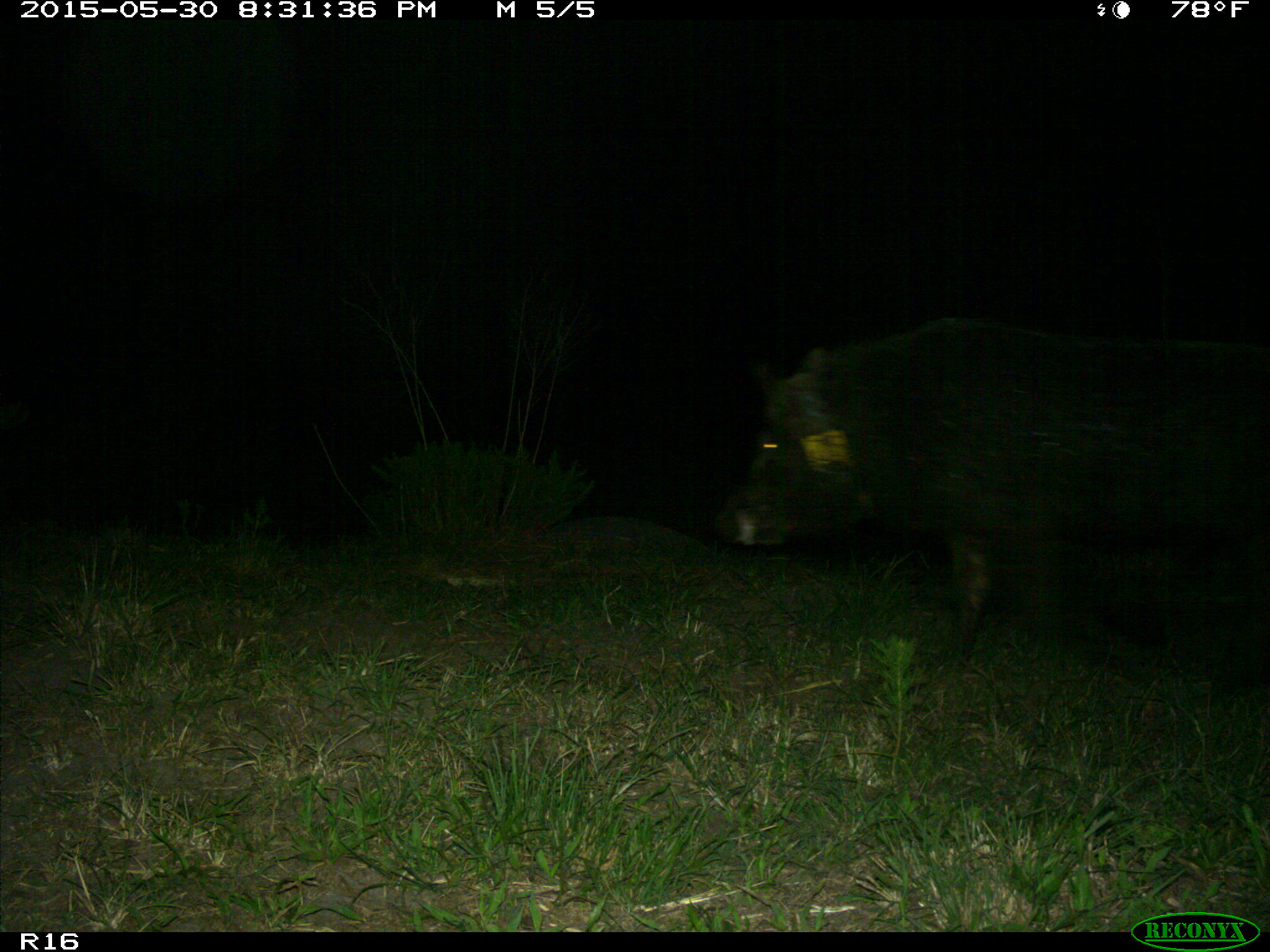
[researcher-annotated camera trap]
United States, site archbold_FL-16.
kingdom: Animalia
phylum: Chordata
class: Mammalia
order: Artiodactyla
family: Suidae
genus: Sus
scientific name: Sus scrofa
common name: wild boar